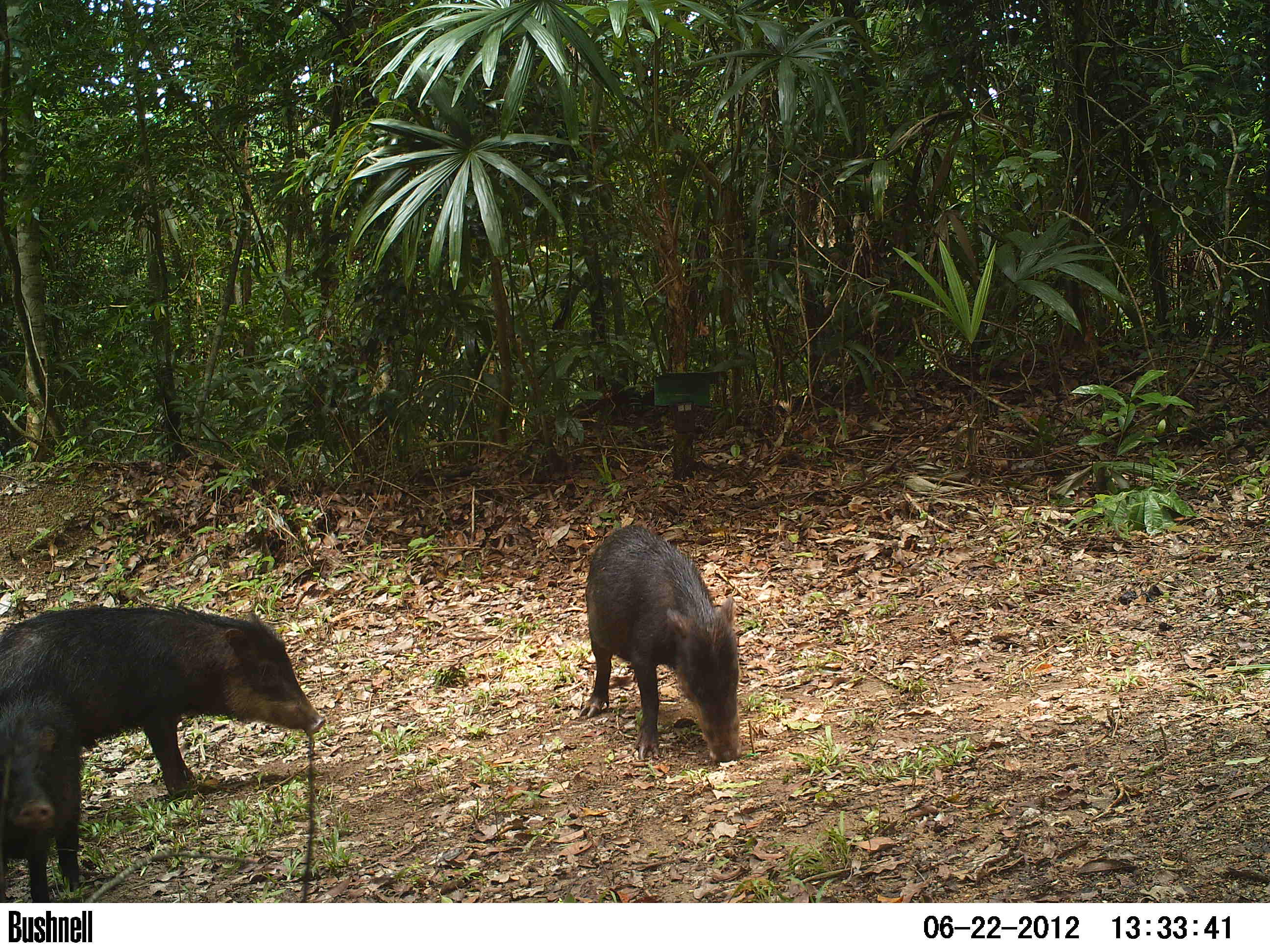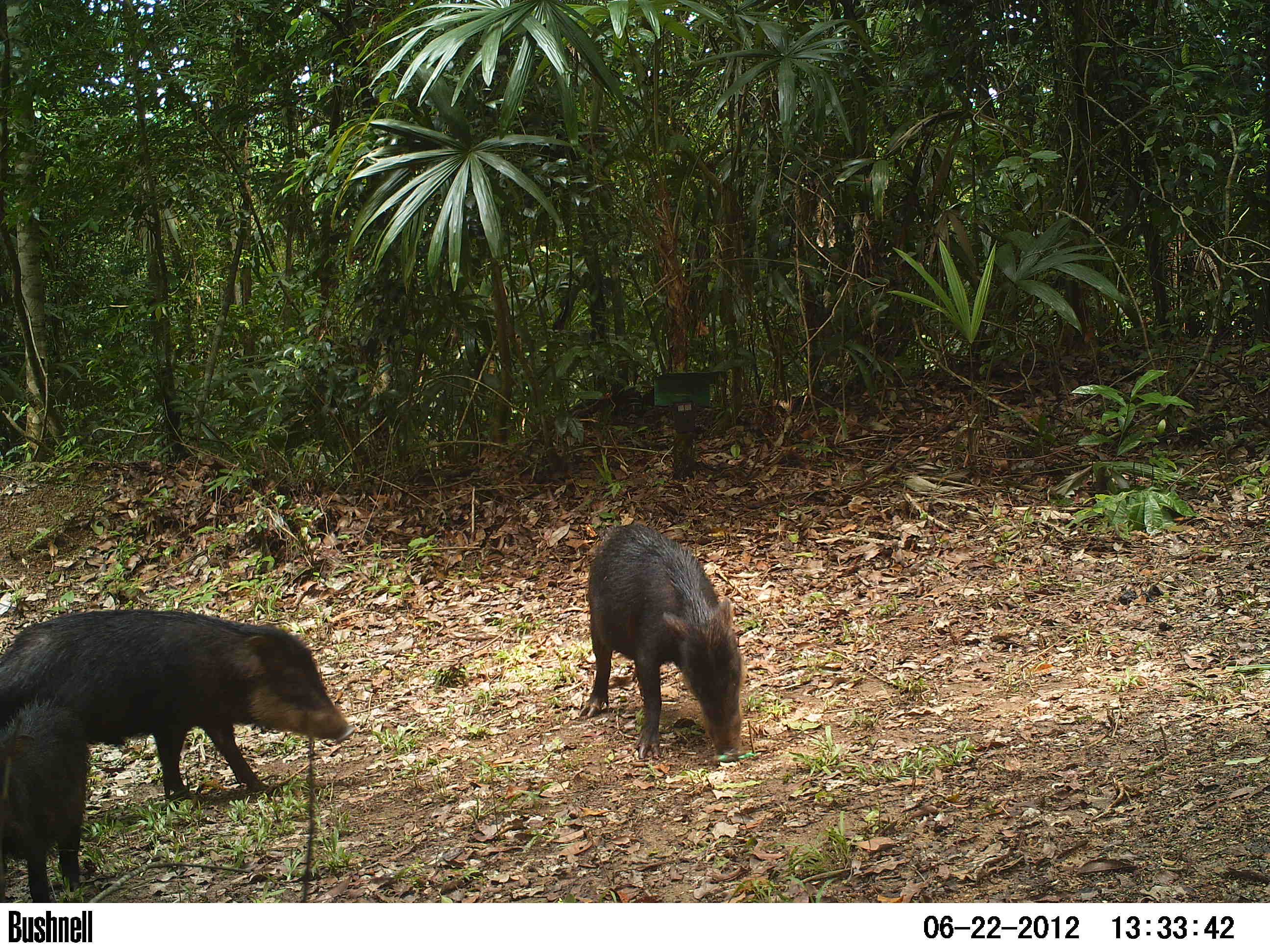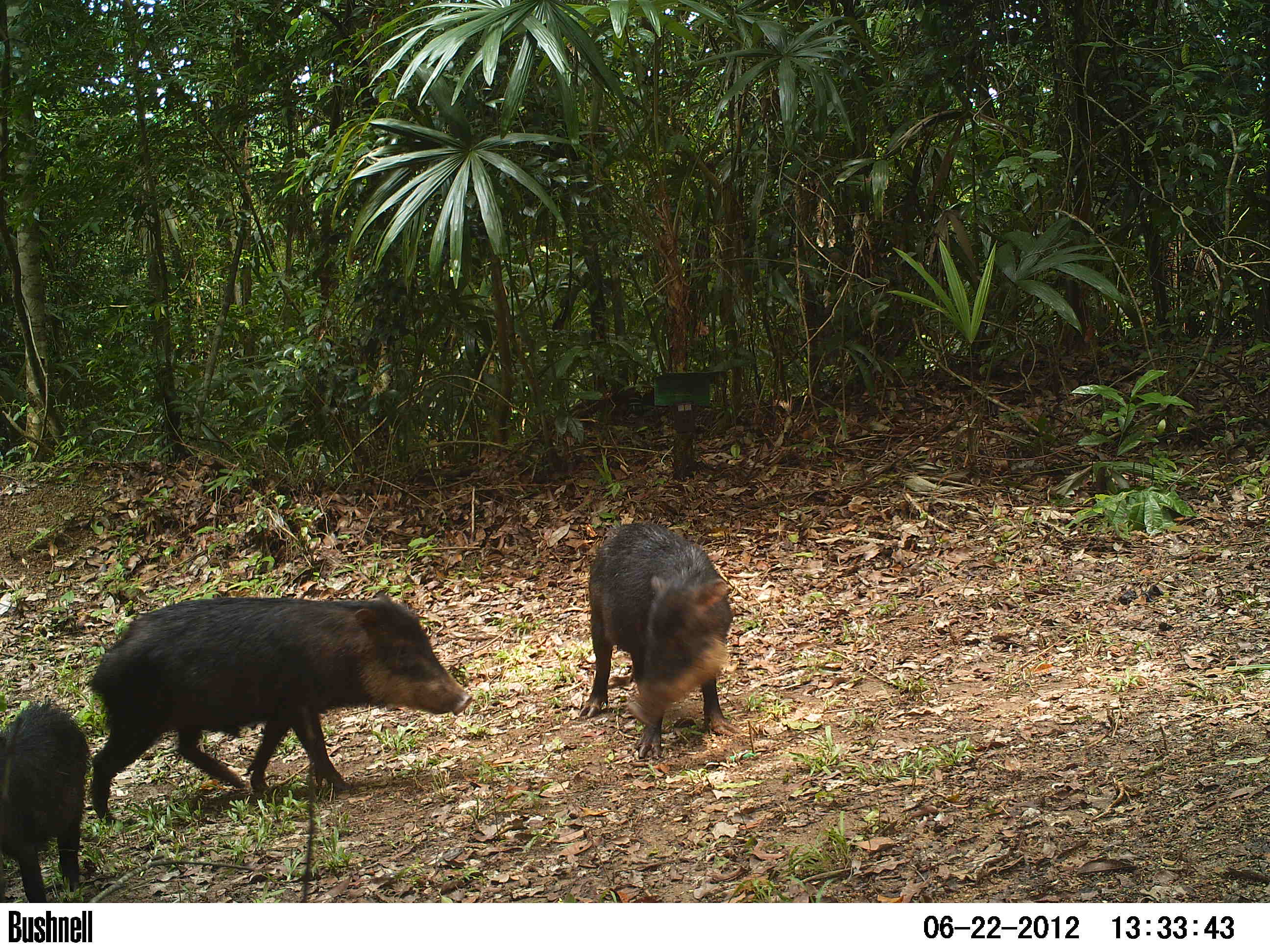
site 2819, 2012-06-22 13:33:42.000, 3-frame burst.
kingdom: Animalia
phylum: Chordata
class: Mammalia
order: Artiodactyla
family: Tayassuidae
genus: Tayassu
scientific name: Tayassu pecari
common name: white-lipped peccary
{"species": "Tayassu pecari (white-lipped peccary)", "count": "20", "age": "adult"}